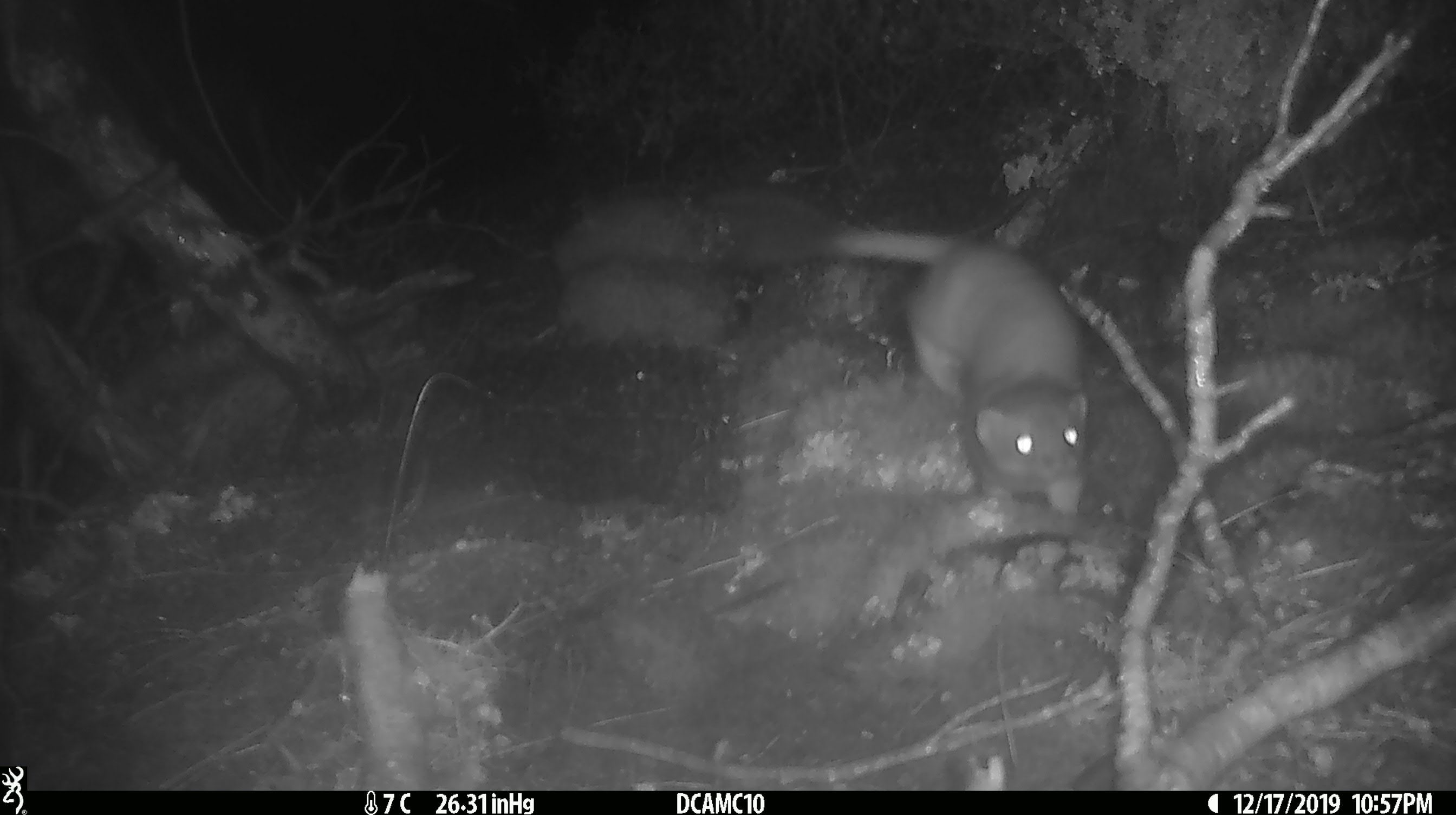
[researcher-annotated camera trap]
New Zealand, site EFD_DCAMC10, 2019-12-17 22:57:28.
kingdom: Animalia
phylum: Chordata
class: Mammalia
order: Carnivora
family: Mustelidae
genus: Mustela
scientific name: Mustela erminea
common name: stoat